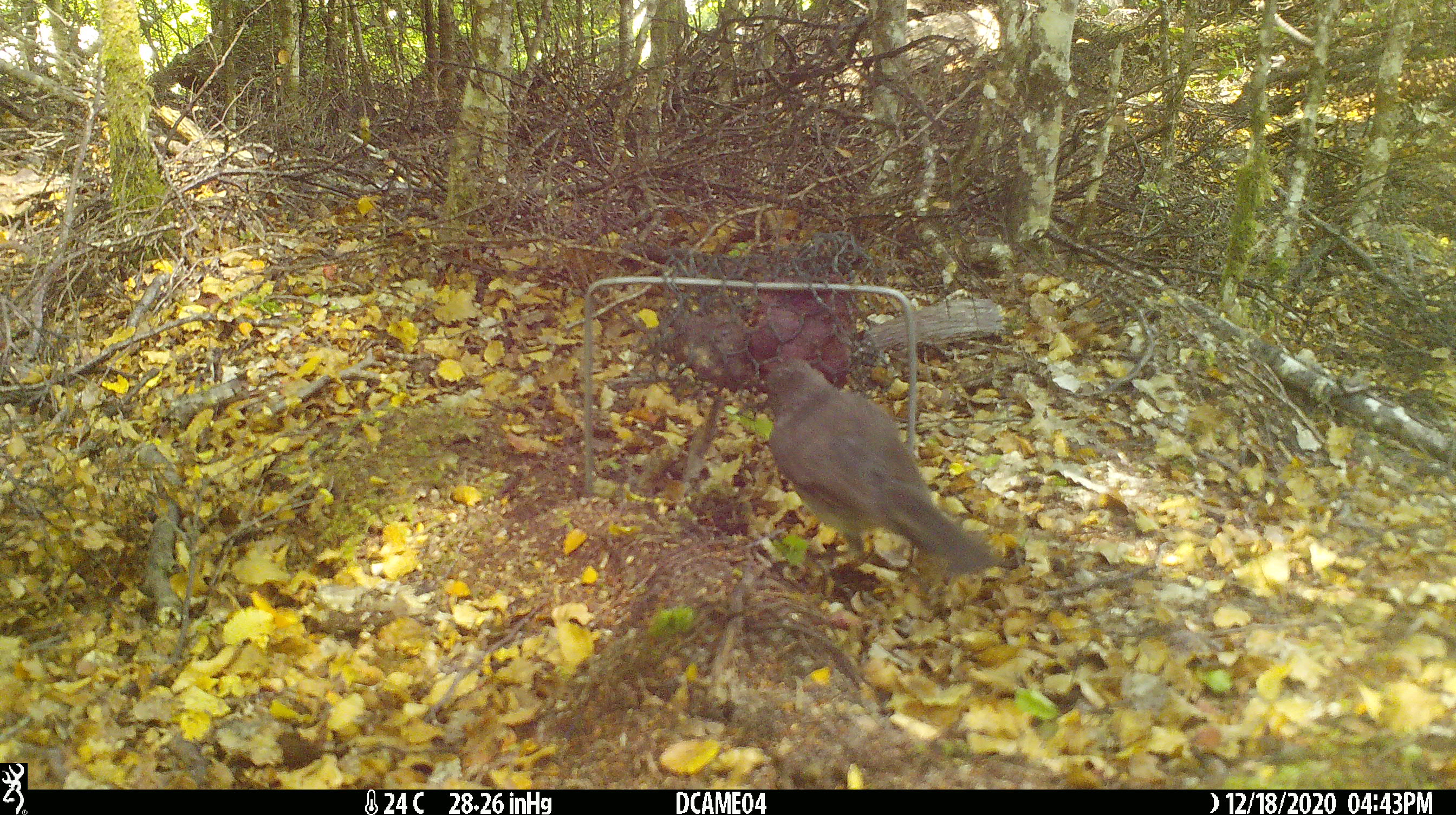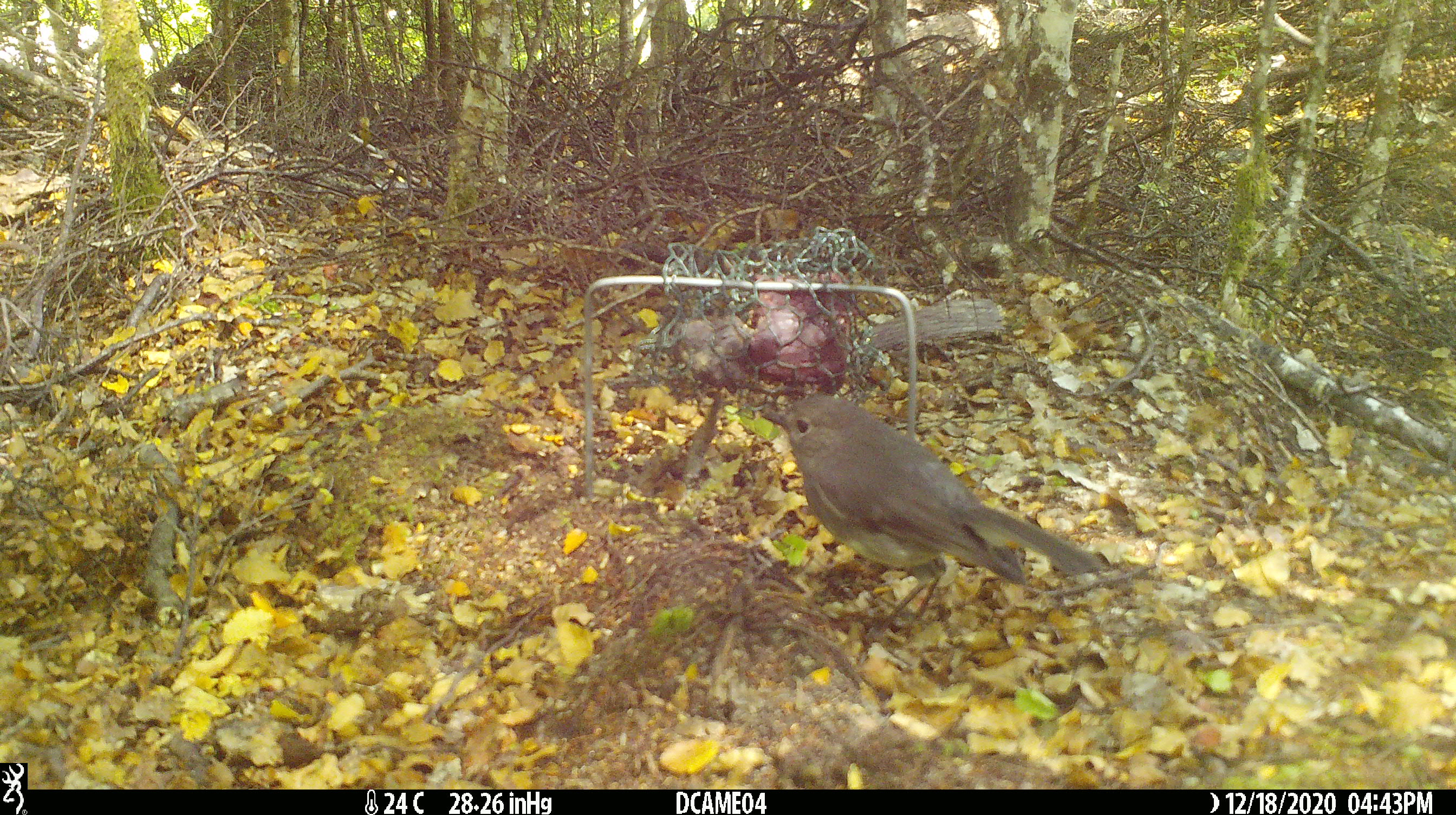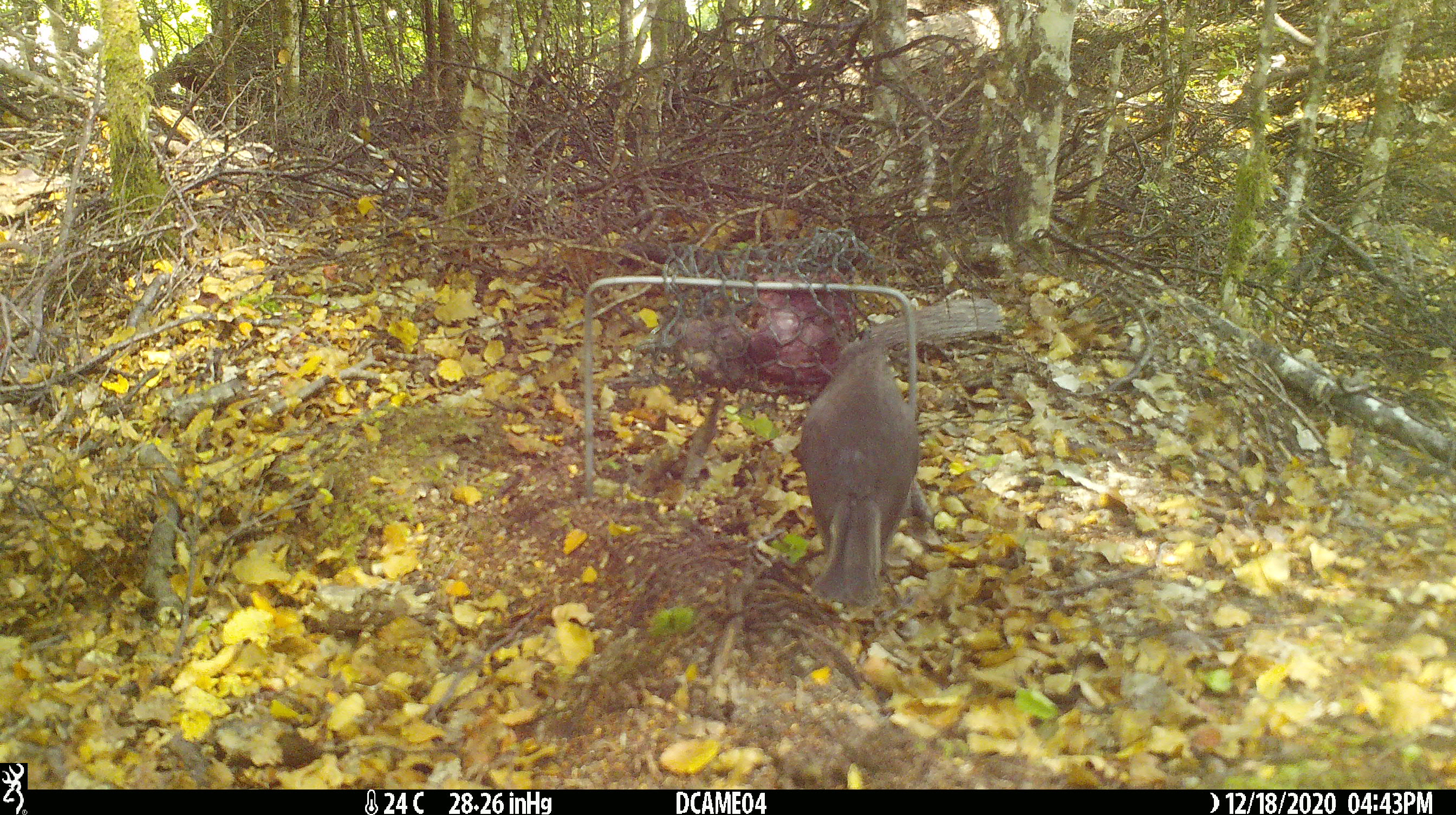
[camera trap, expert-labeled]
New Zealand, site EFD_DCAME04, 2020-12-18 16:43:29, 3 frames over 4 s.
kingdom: Animalia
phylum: Chordata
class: Aves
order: Passeriformes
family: Petroicidae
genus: Petroica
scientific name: Petroica australis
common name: new zealand robin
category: robin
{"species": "robin (new zealand robin) (Petroica australis)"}